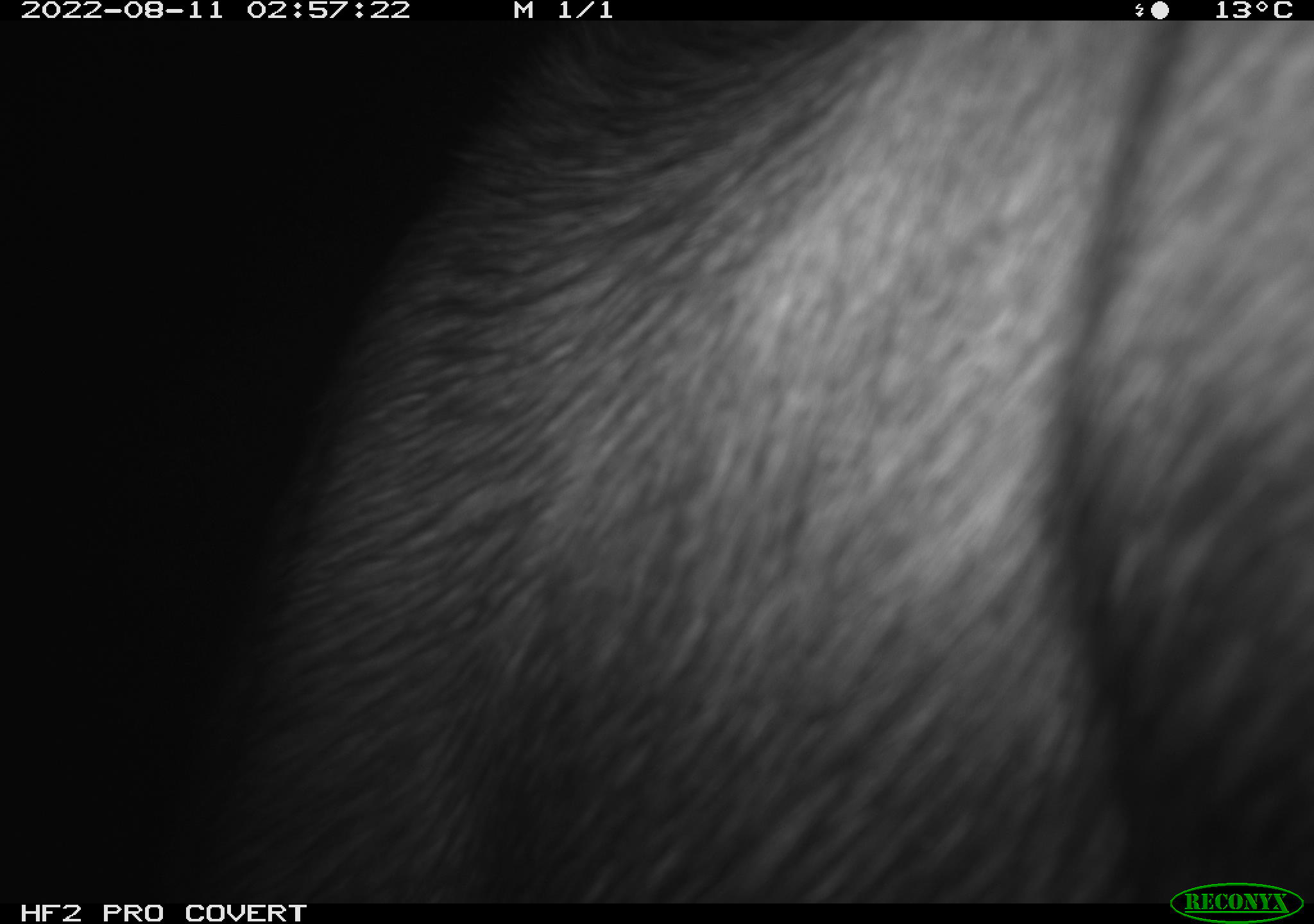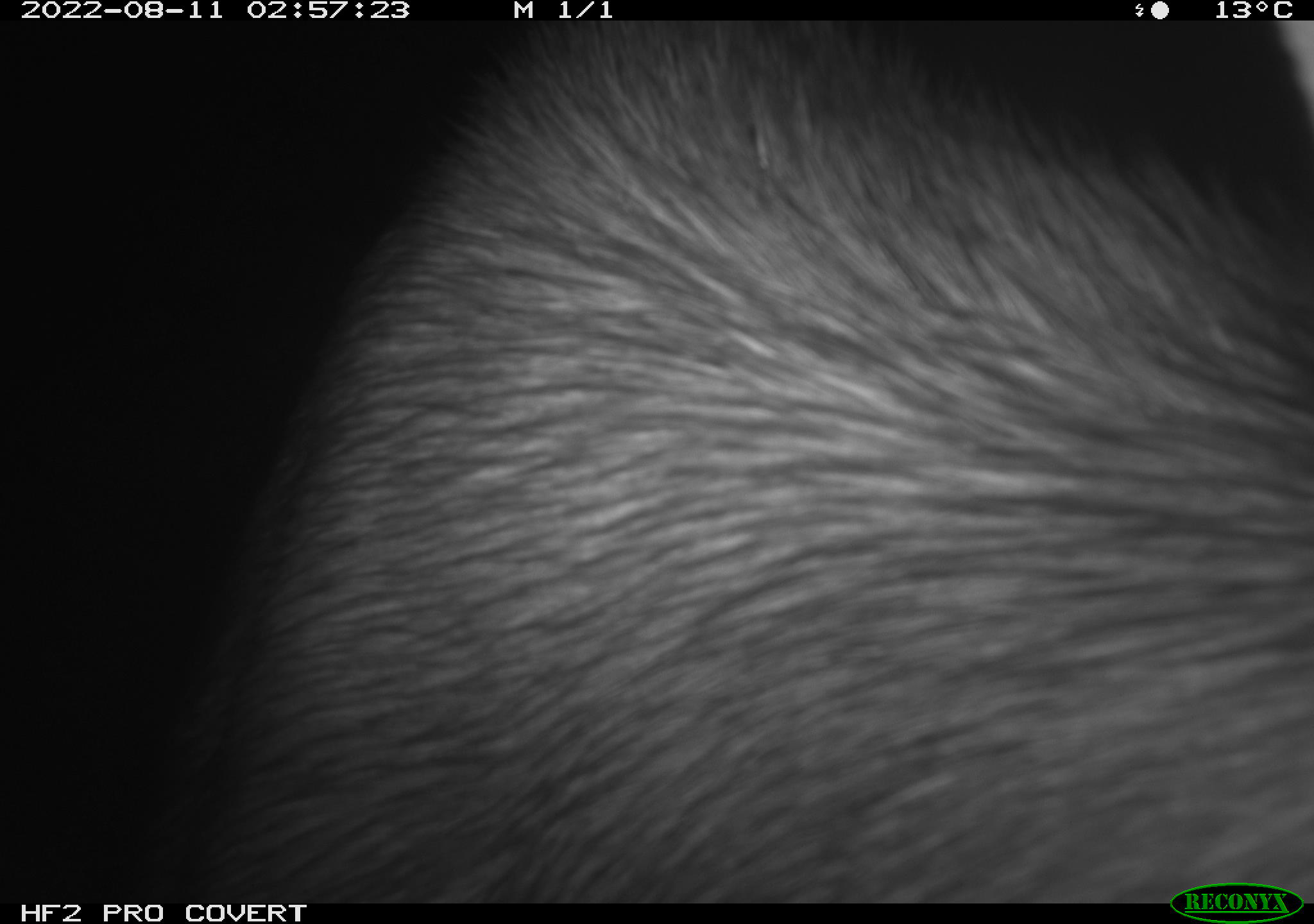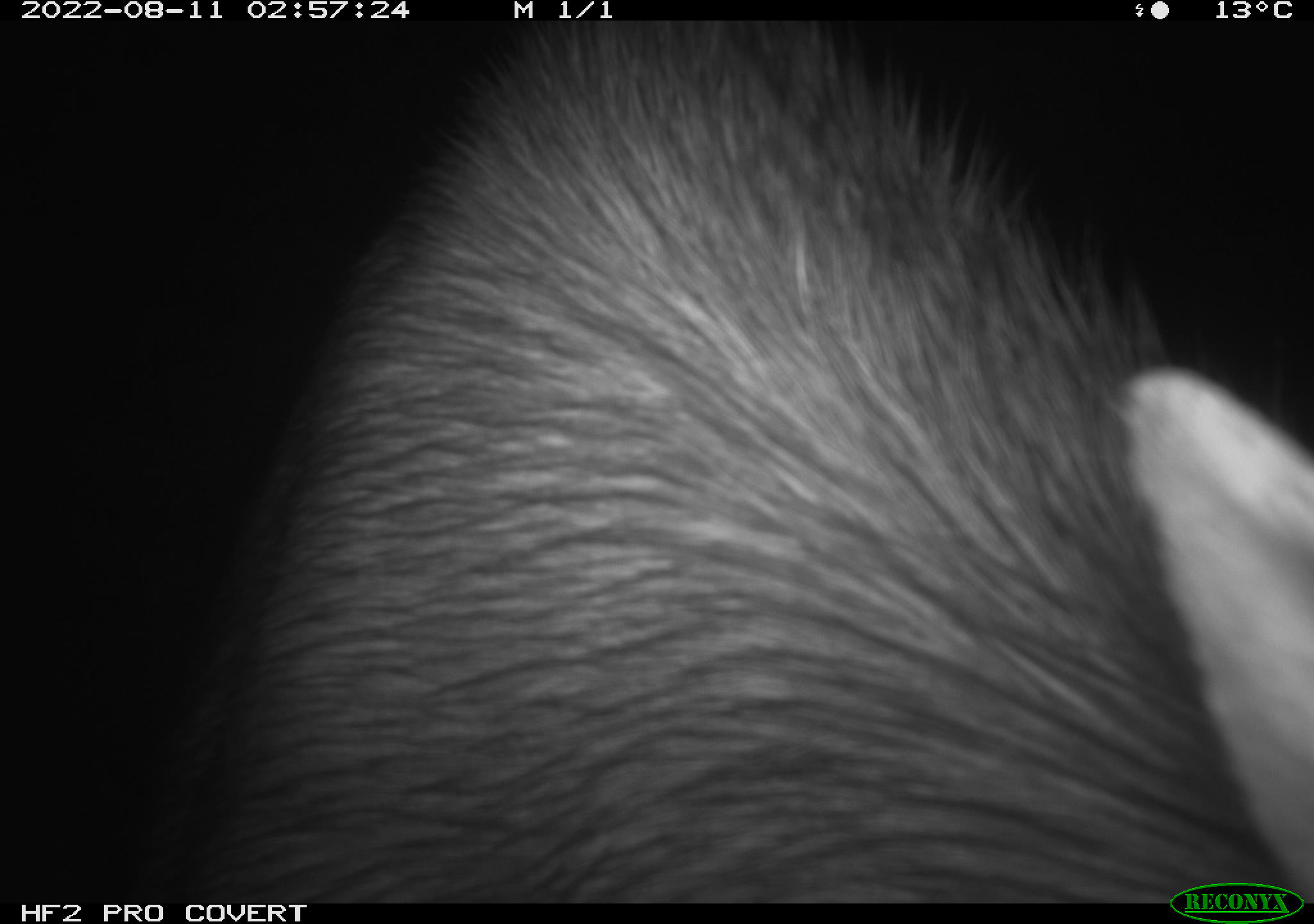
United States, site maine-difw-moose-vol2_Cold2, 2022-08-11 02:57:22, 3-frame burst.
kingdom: Animalia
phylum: Chordata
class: Mammalia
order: Artiodactyla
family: Cervidae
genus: Alces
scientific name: Alces alces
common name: moose